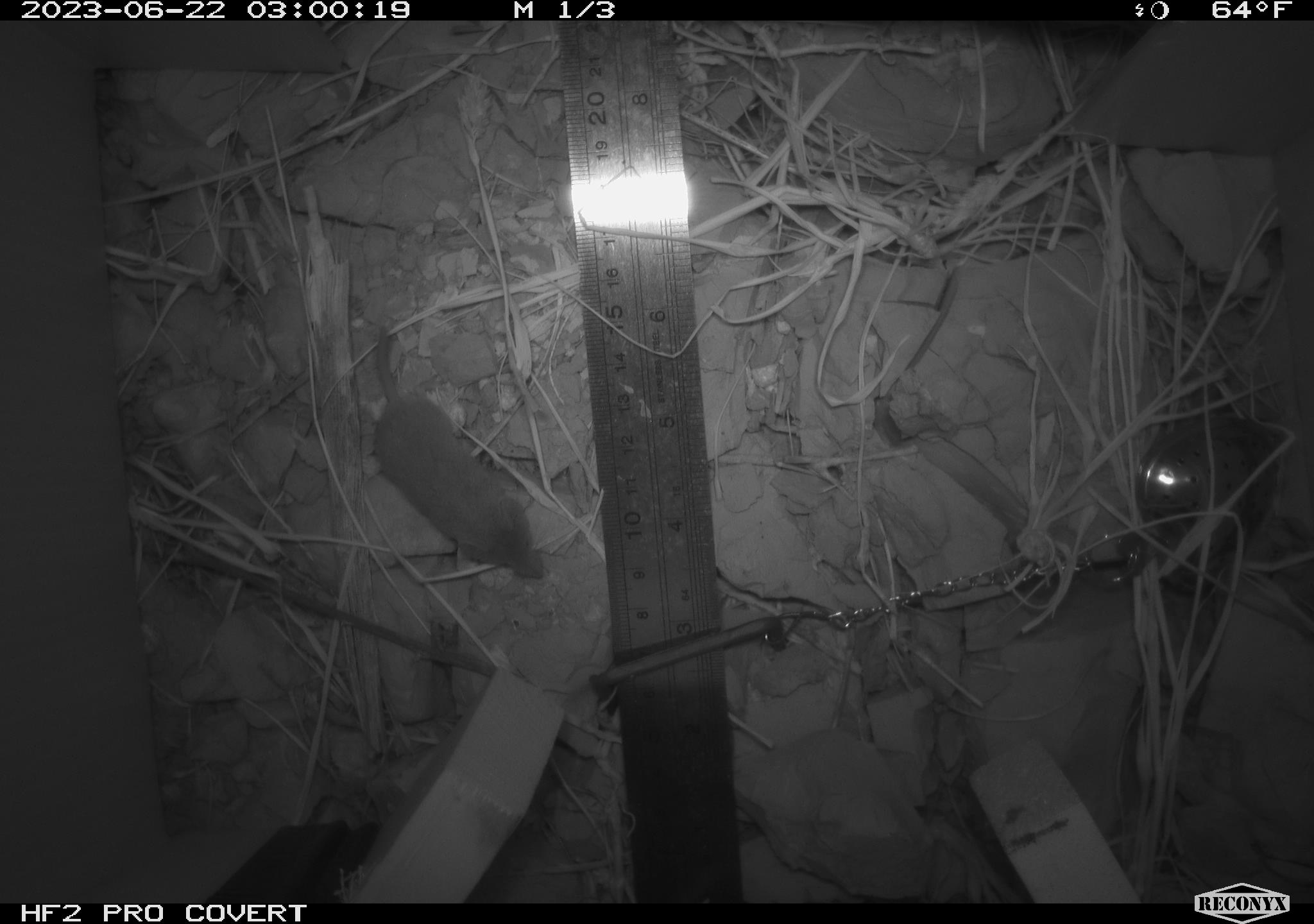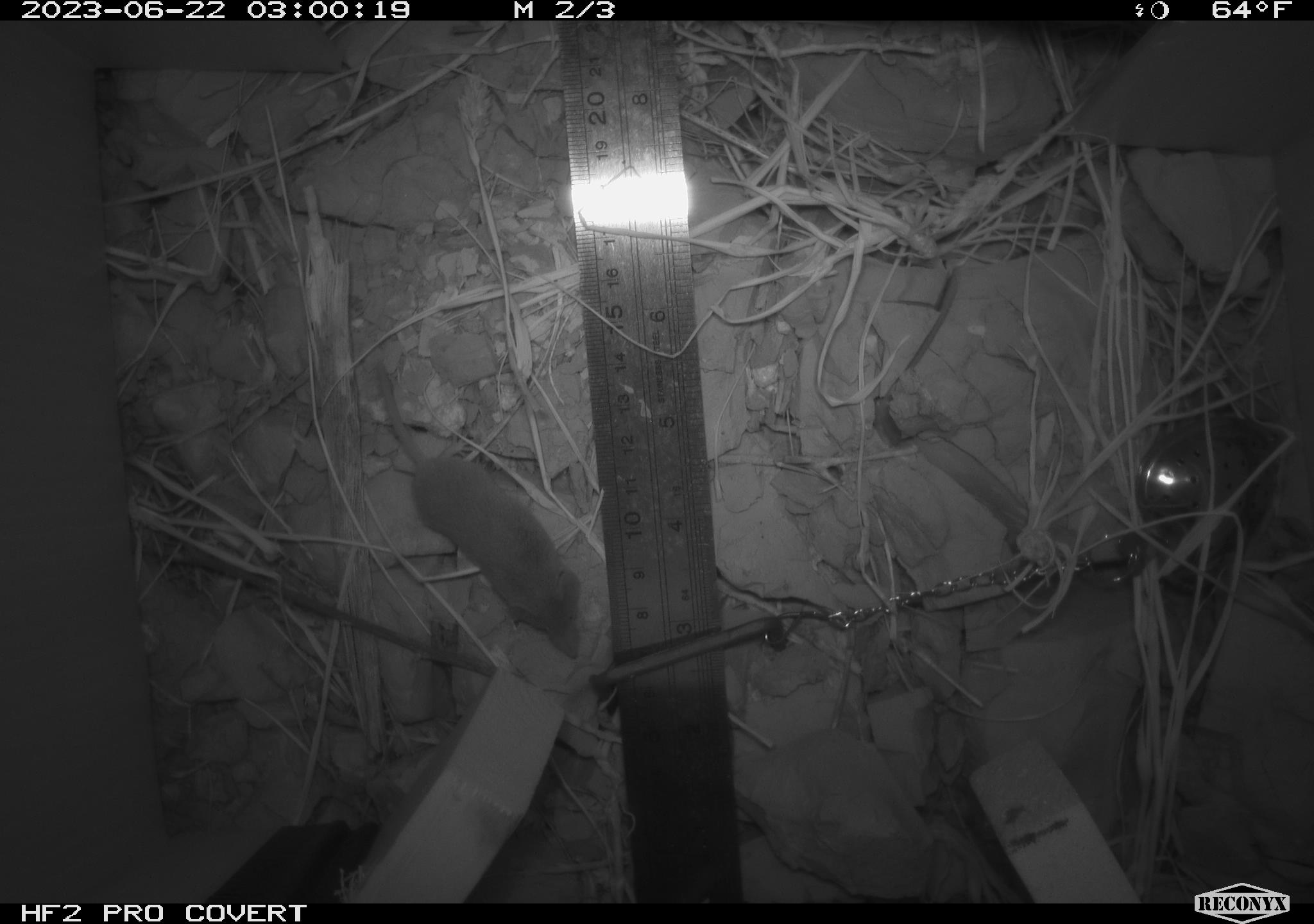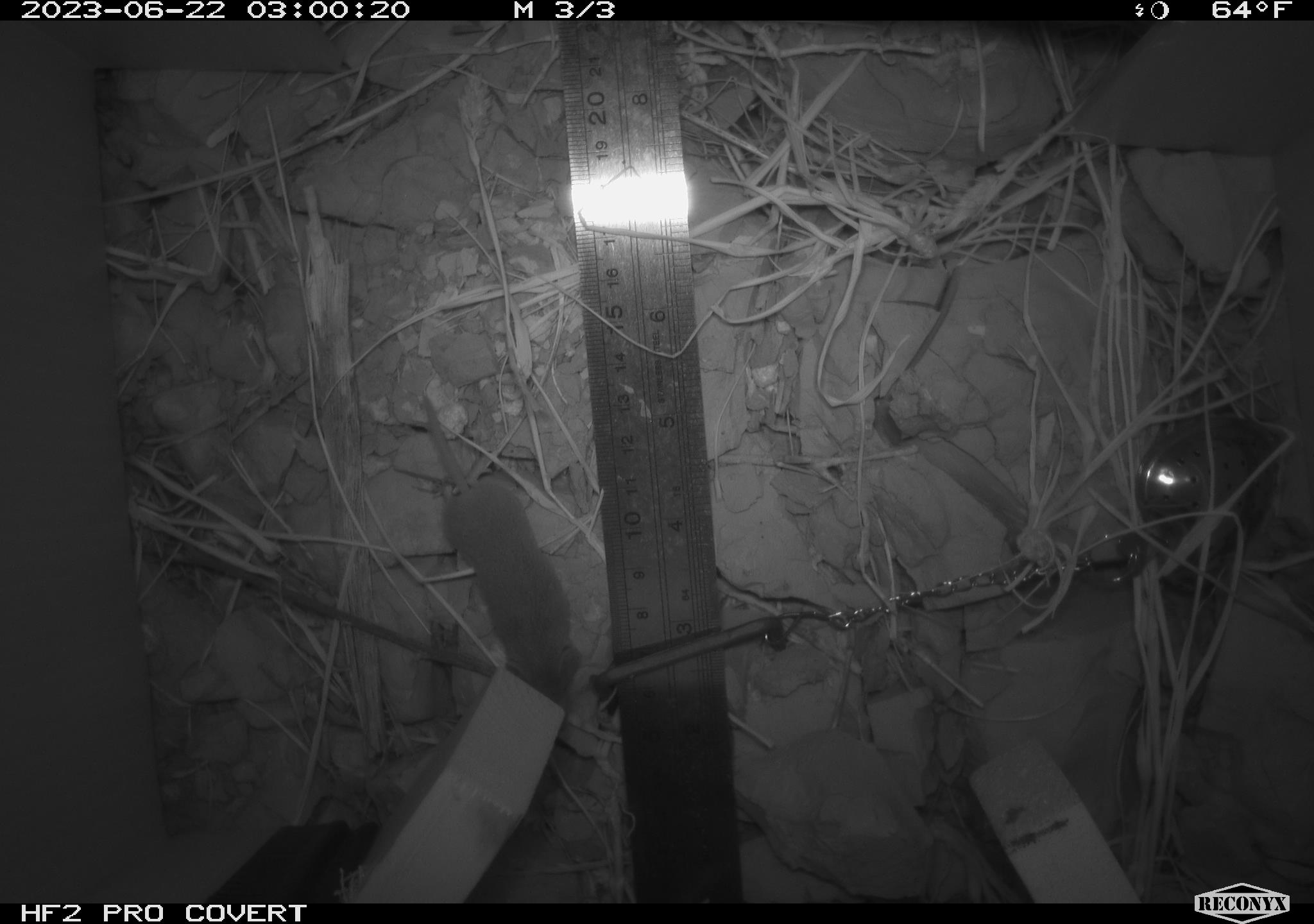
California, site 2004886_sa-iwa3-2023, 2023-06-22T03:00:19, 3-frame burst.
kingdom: Animalia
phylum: Chordata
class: Mammalia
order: Eulipotyphla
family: Soricidae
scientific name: Soricidae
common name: shrews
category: soricidae family